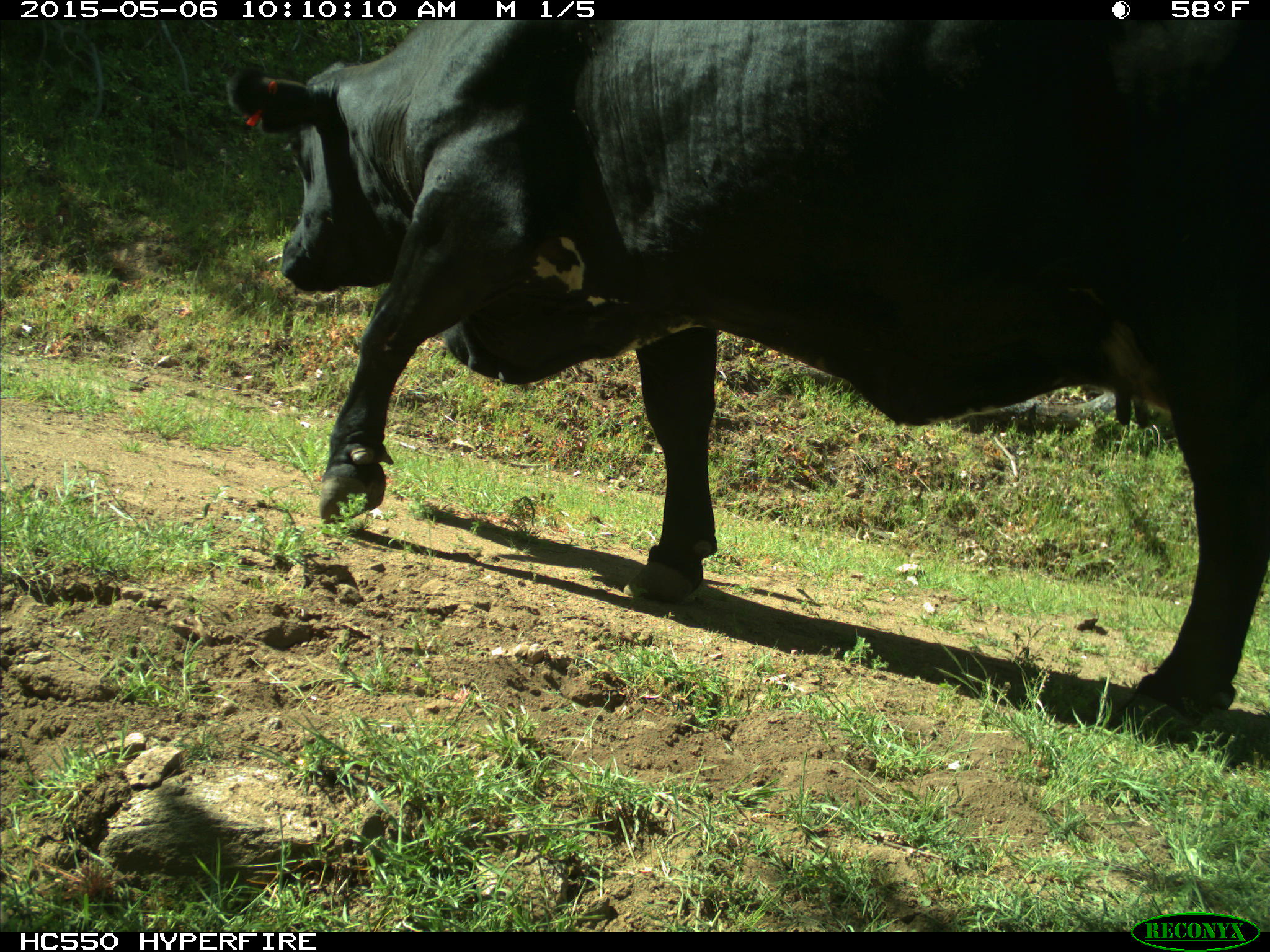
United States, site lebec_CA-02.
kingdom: Animalia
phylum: Chordata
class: Mammalia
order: Artiodactyla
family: Bovidae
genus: Bos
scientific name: Bos taurus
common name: domestic cow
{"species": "Bos taurus (domestic cow)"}